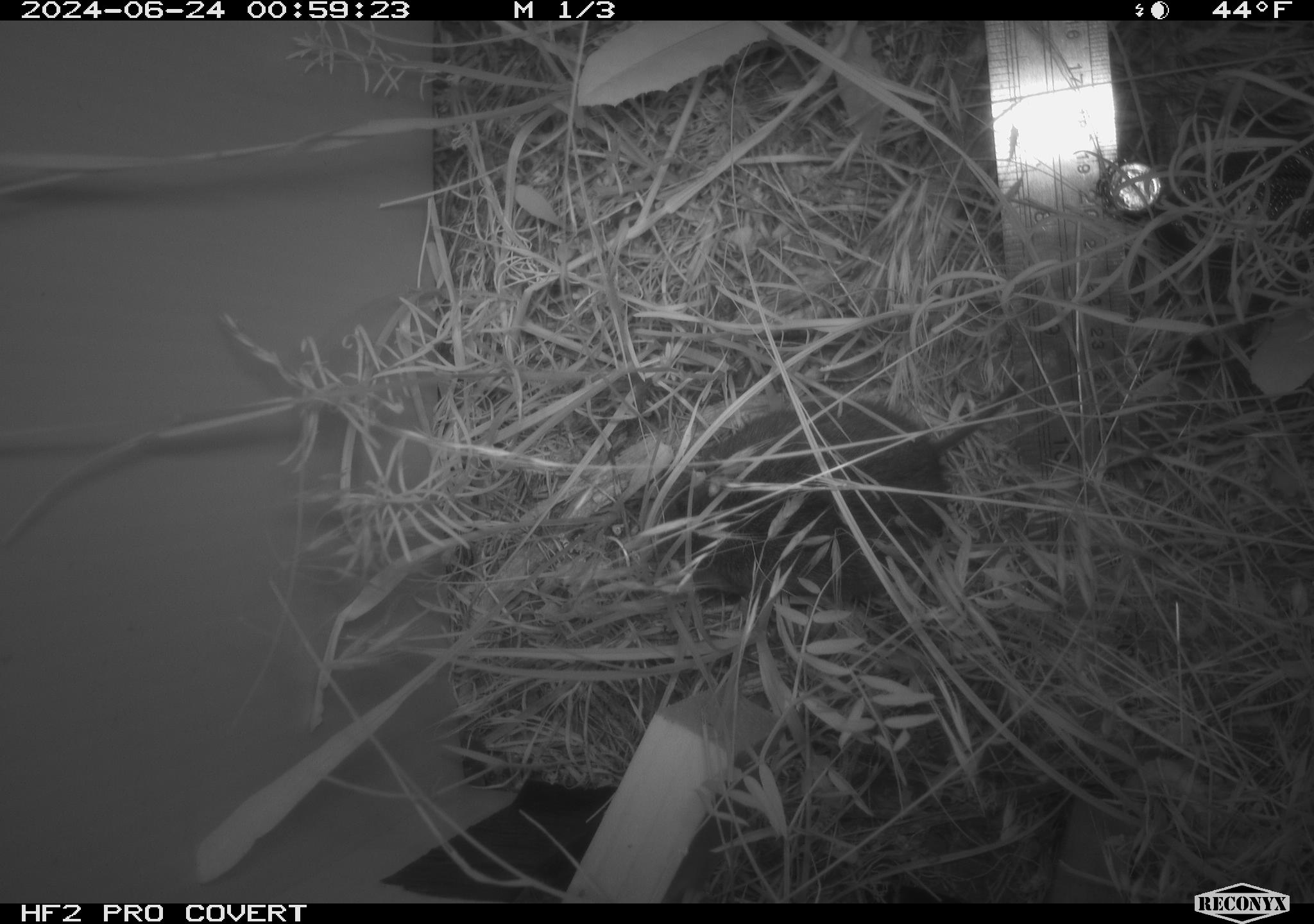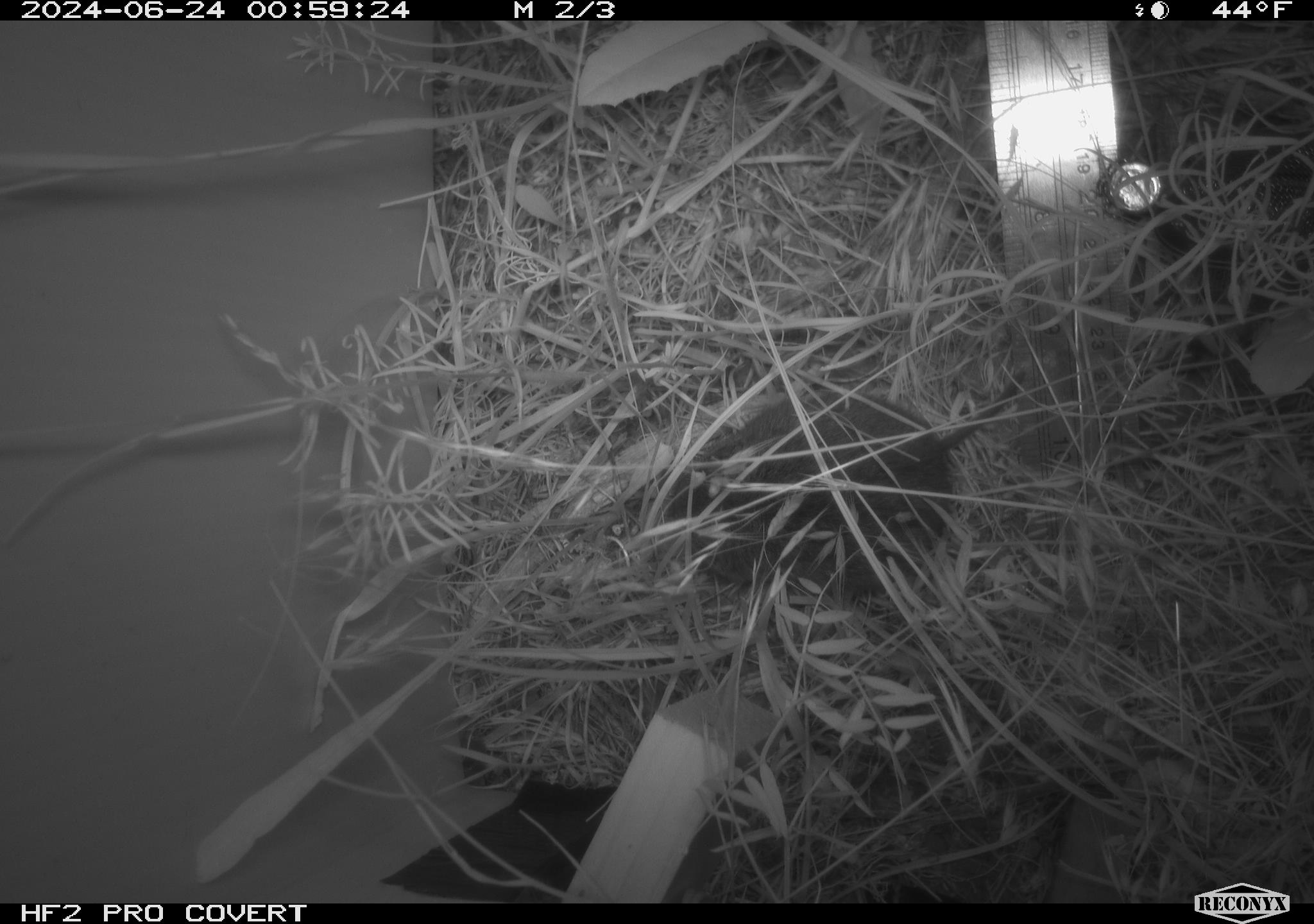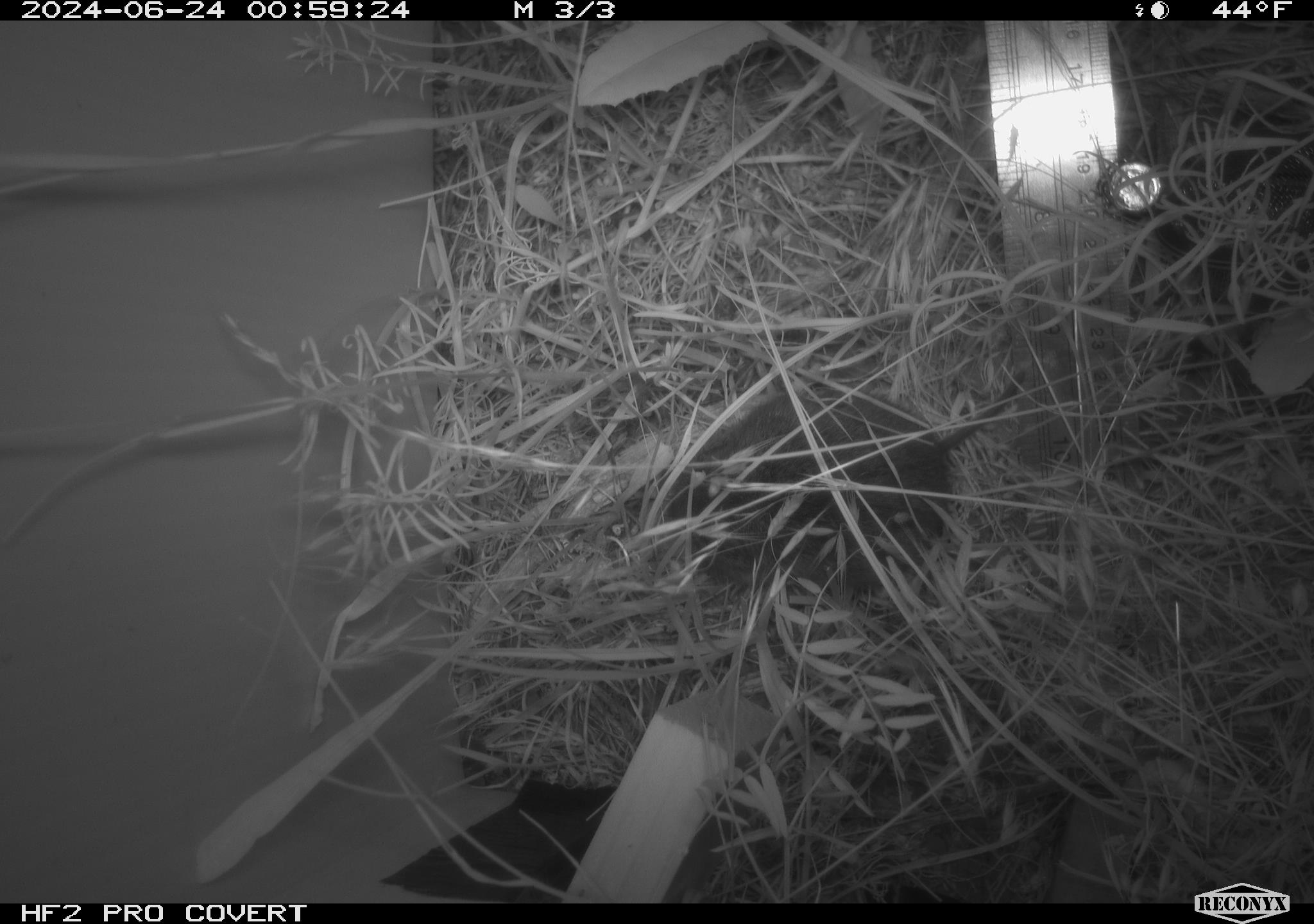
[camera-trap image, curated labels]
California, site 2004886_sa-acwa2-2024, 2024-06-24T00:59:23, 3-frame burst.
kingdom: Animalia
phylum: Chordata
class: Mammalia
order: Rodentia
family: Cricetidae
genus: Microtus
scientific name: Microtus californicus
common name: california vole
California vole (Microtus californicus).